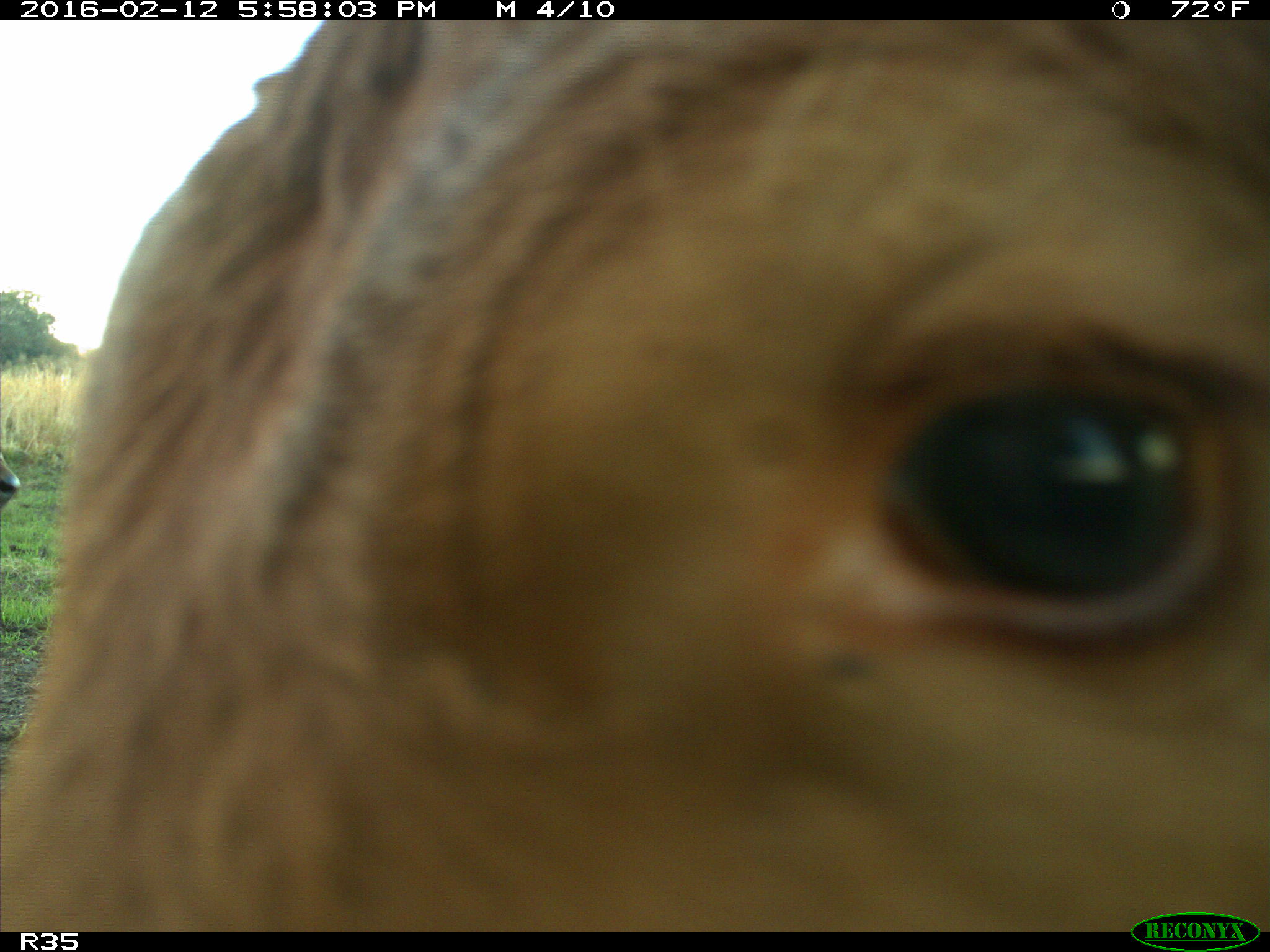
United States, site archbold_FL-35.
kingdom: Animalia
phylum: Chordata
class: Mammalia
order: Artiodactyla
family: Bovidae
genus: Bos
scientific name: Bos taurus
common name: domestic cow